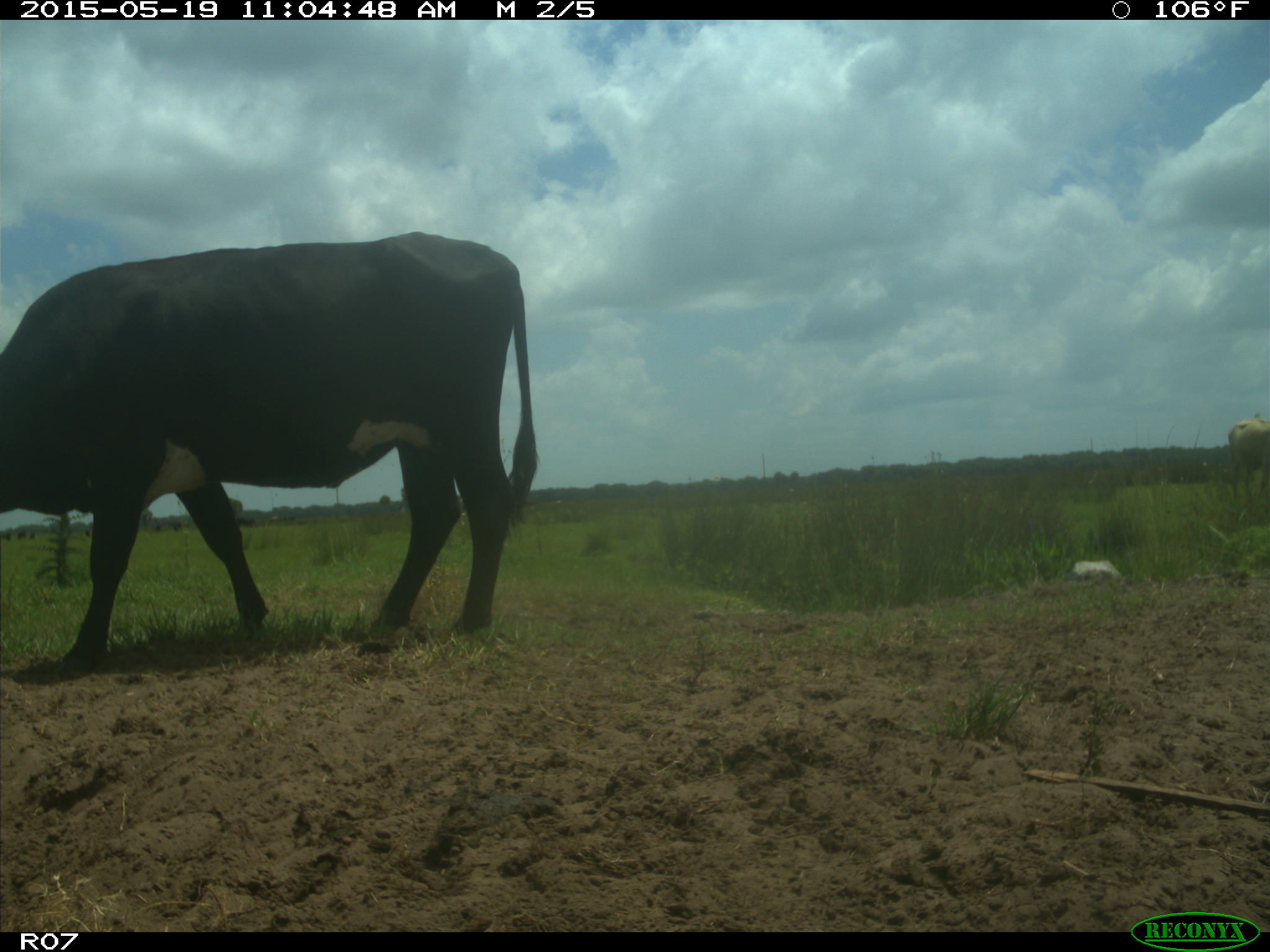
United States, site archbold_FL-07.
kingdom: Animalia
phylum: Chordata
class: Mammalia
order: Artiodactyla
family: Bovidae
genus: Bos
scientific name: Bos taurus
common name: domestic cow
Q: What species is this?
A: Bos taurus (domestic cow).